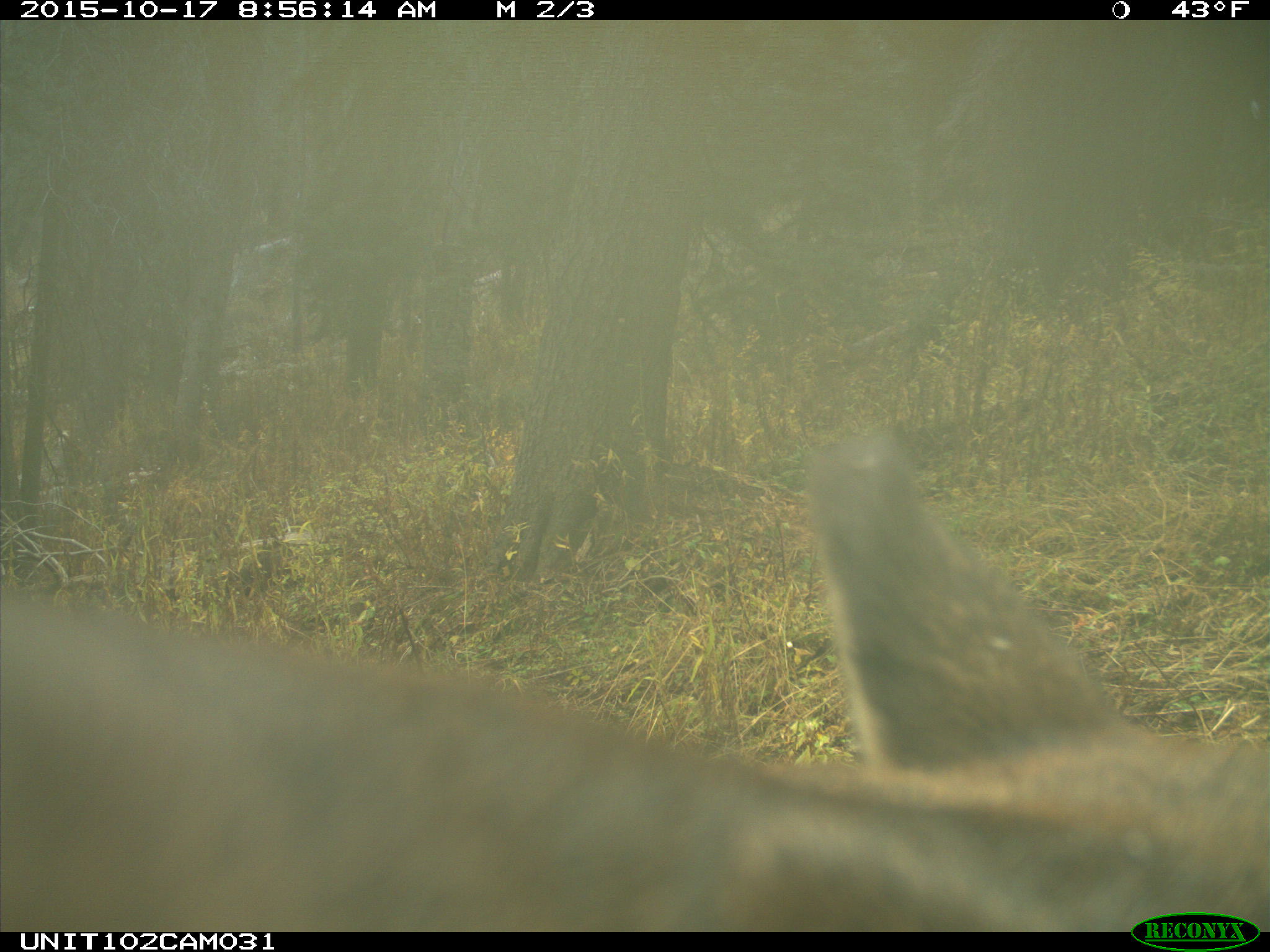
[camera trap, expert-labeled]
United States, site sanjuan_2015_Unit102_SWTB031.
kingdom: Animalia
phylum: Chordata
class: Mammalia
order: Artiodactyla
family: Cervidae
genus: Cervus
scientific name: Cervus elaphus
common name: red deer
Cervus elaphus (red deer).